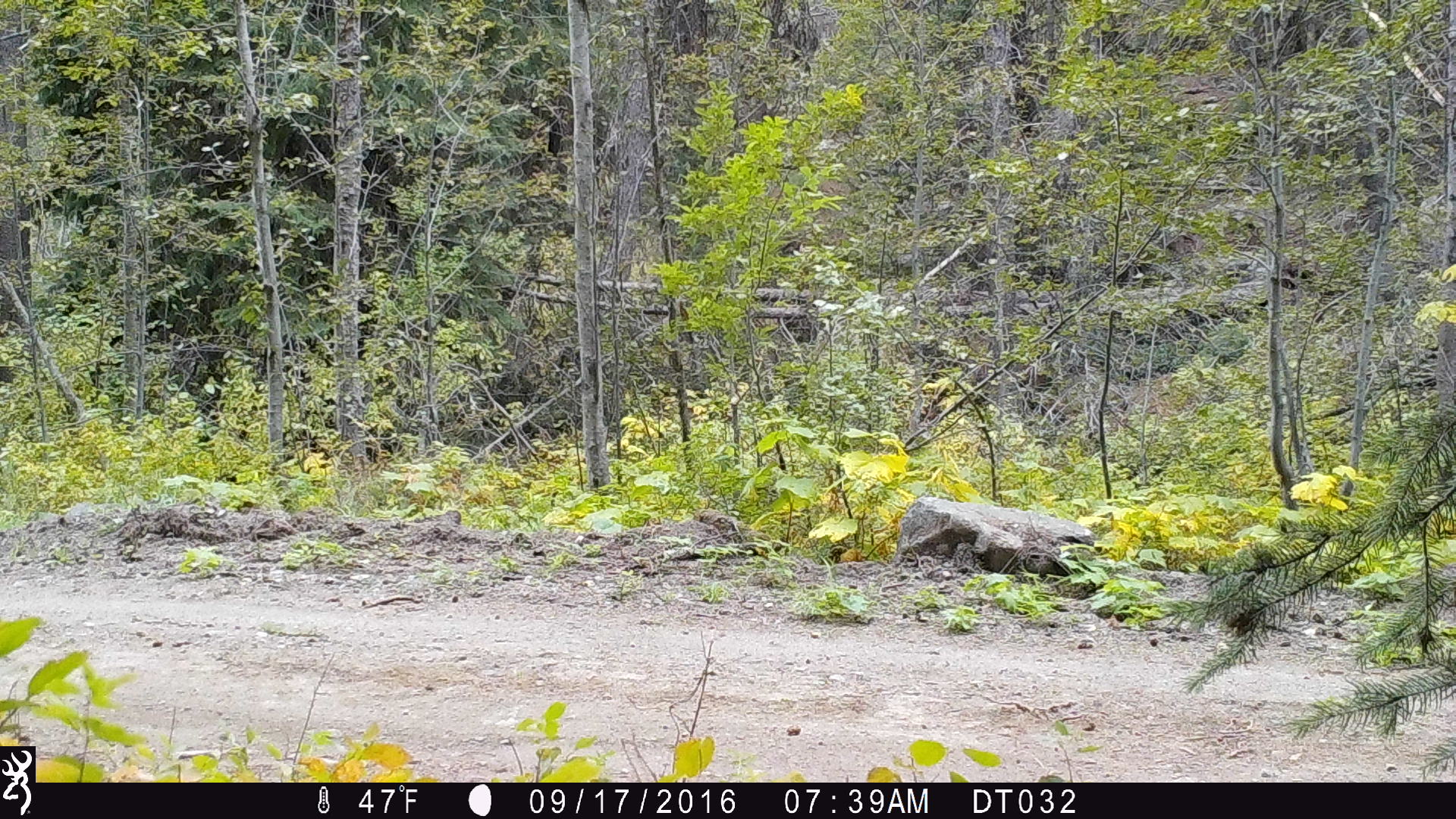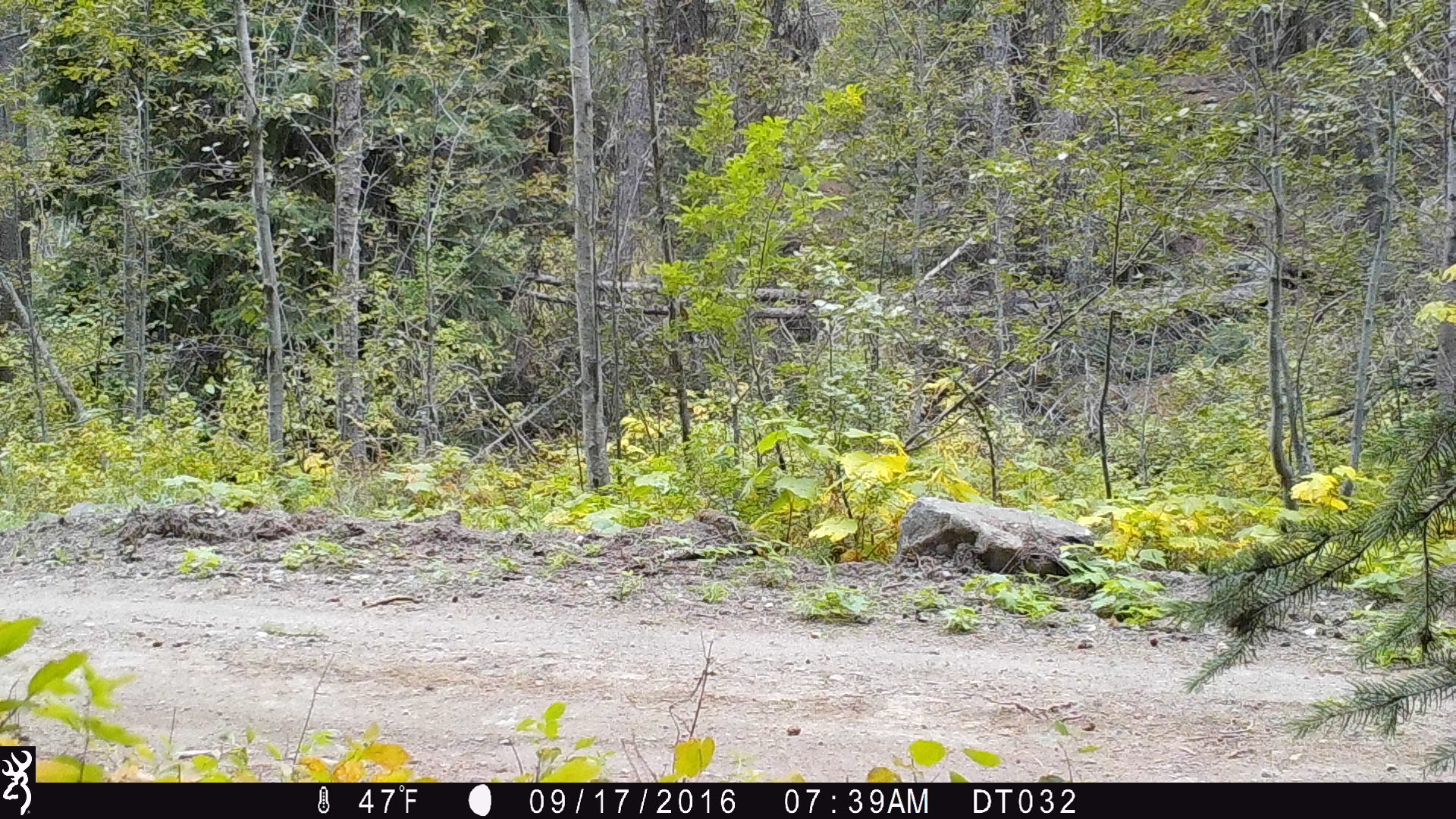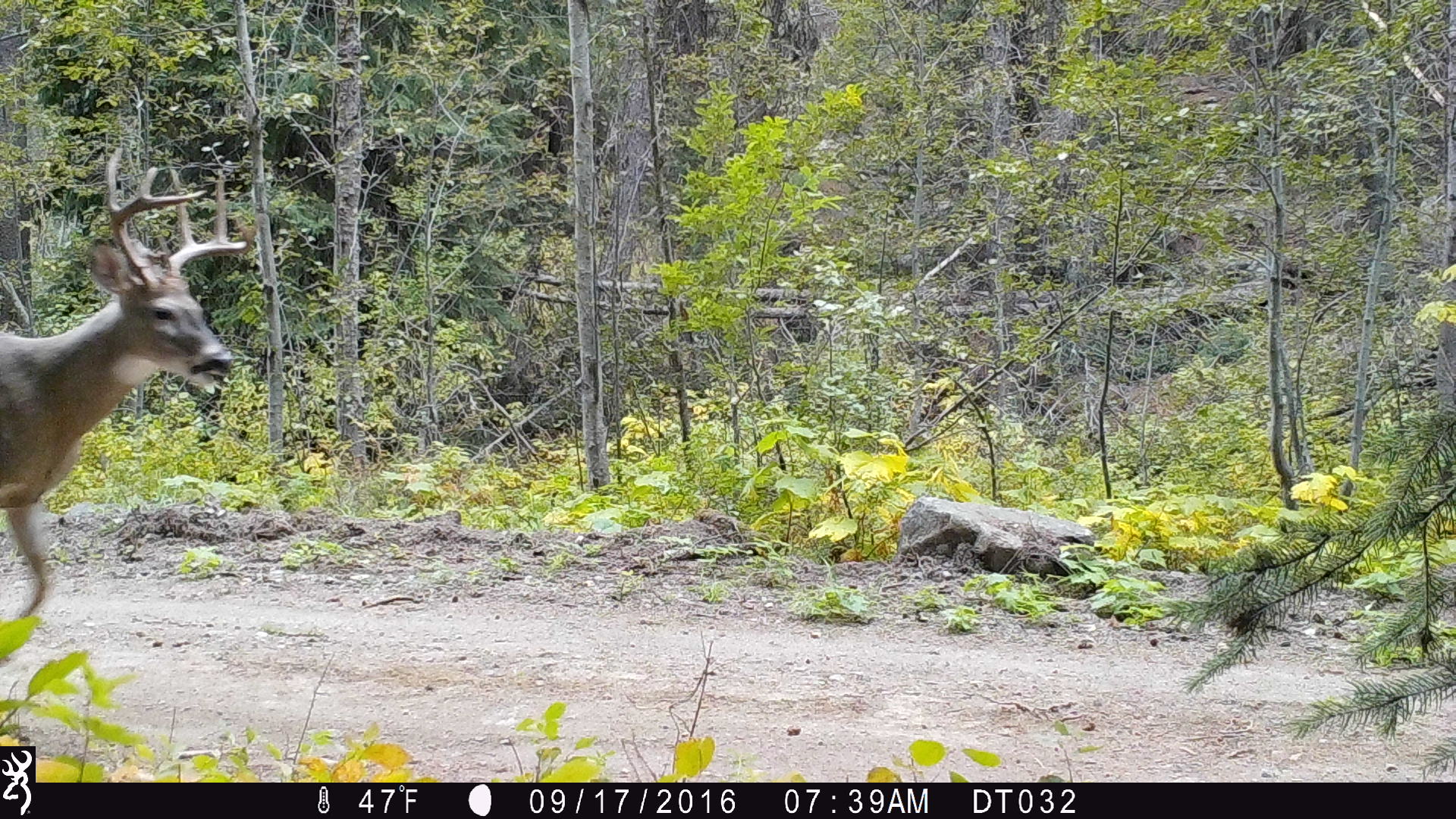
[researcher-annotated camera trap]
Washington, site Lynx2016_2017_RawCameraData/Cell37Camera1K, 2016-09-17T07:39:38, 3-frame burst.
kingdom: Animalia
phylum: Chordata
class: Mammalia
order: Artiodactyla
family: Cervidae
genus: Odocoileus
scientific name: Odocoileus virginianus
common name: white-tailed deer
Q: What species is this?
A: Odocoileus virginianus (white-tailed deer).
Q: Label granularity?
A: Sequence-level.